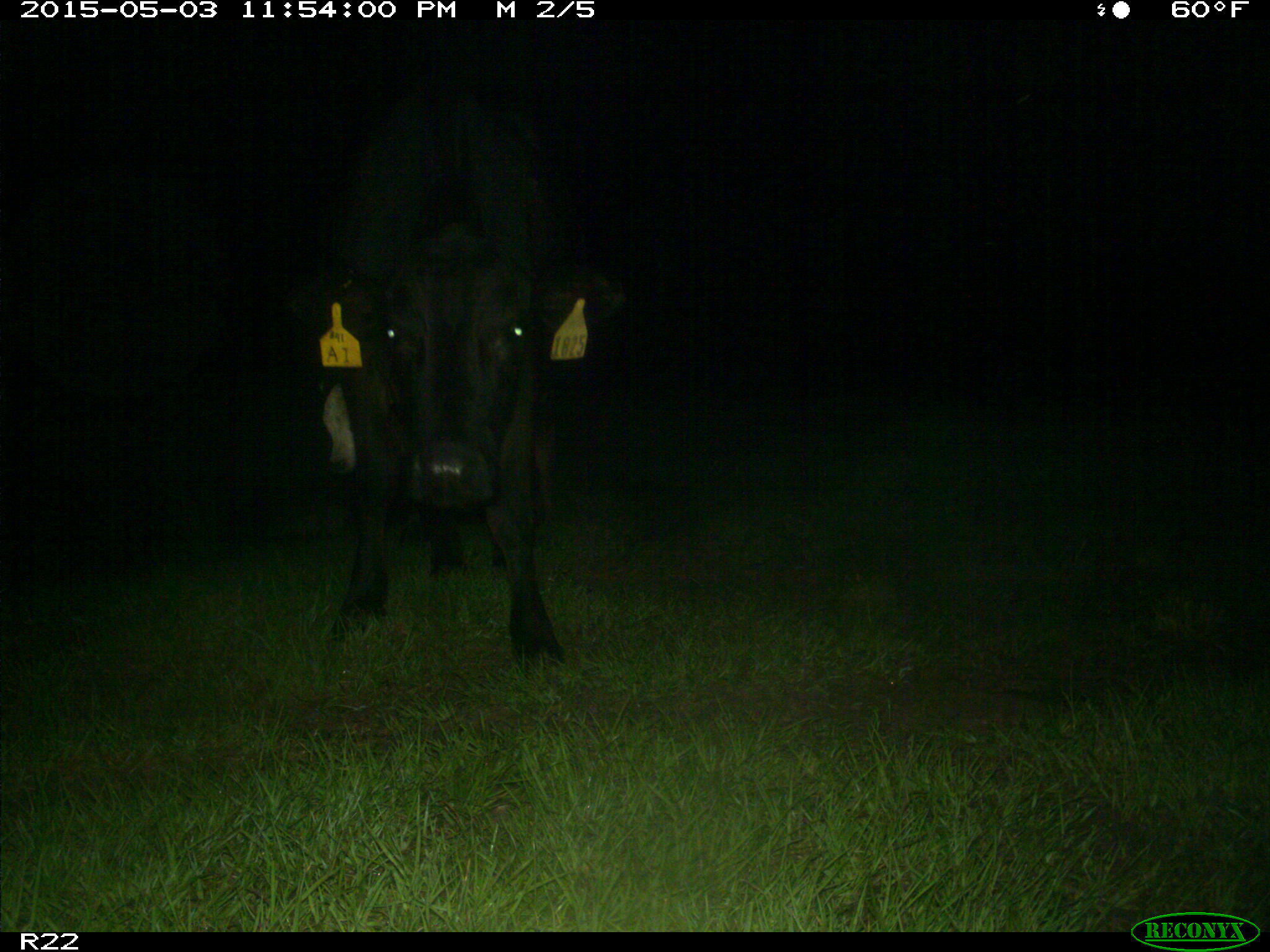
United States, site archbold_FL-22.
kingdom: Animalia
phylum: Chordata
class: Mammalia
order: Artiodactyla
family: Bovidae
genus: Bos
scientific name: Bos taurus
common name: domestic cow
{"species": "Bos taurus (domestic cow)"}